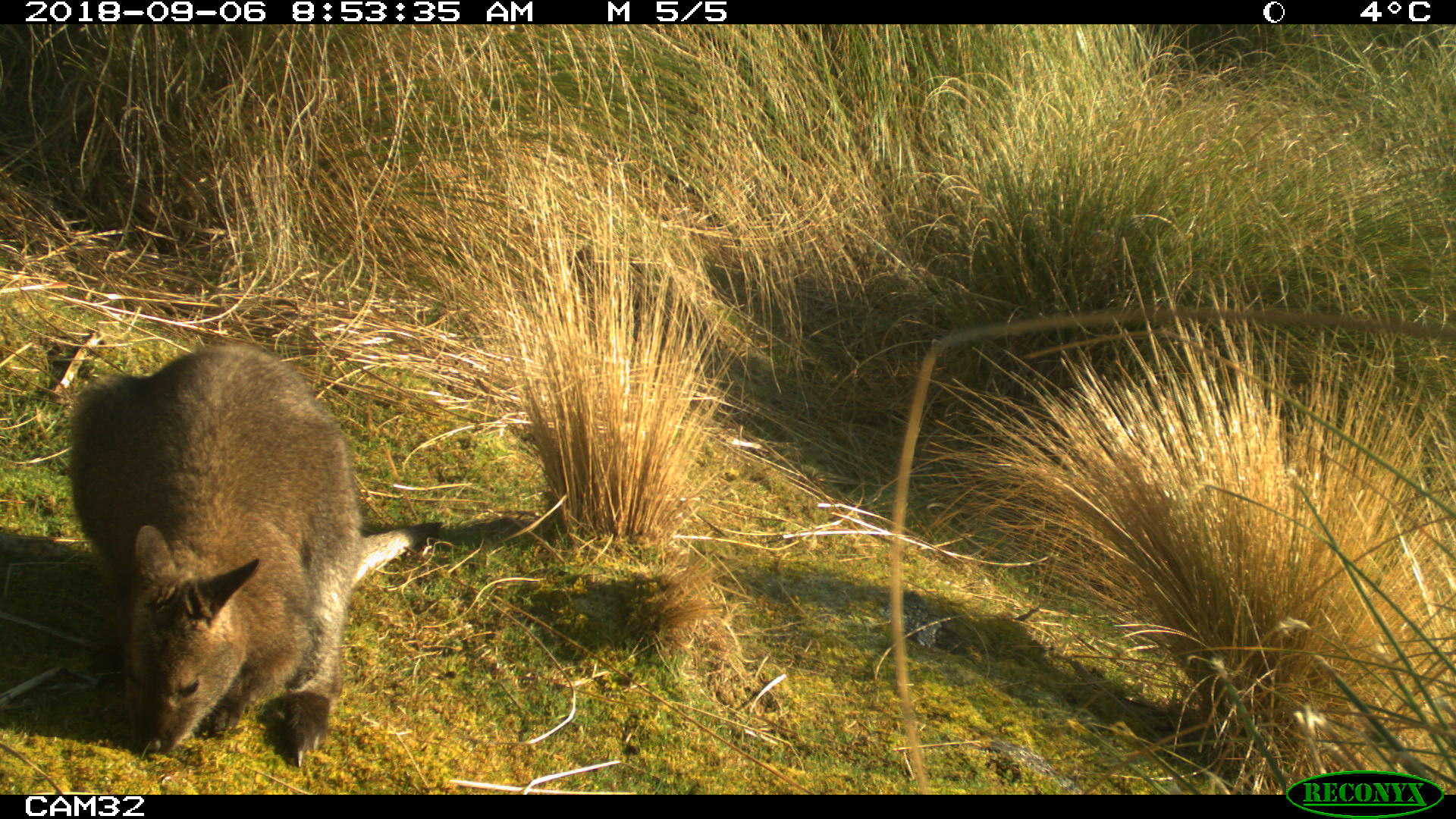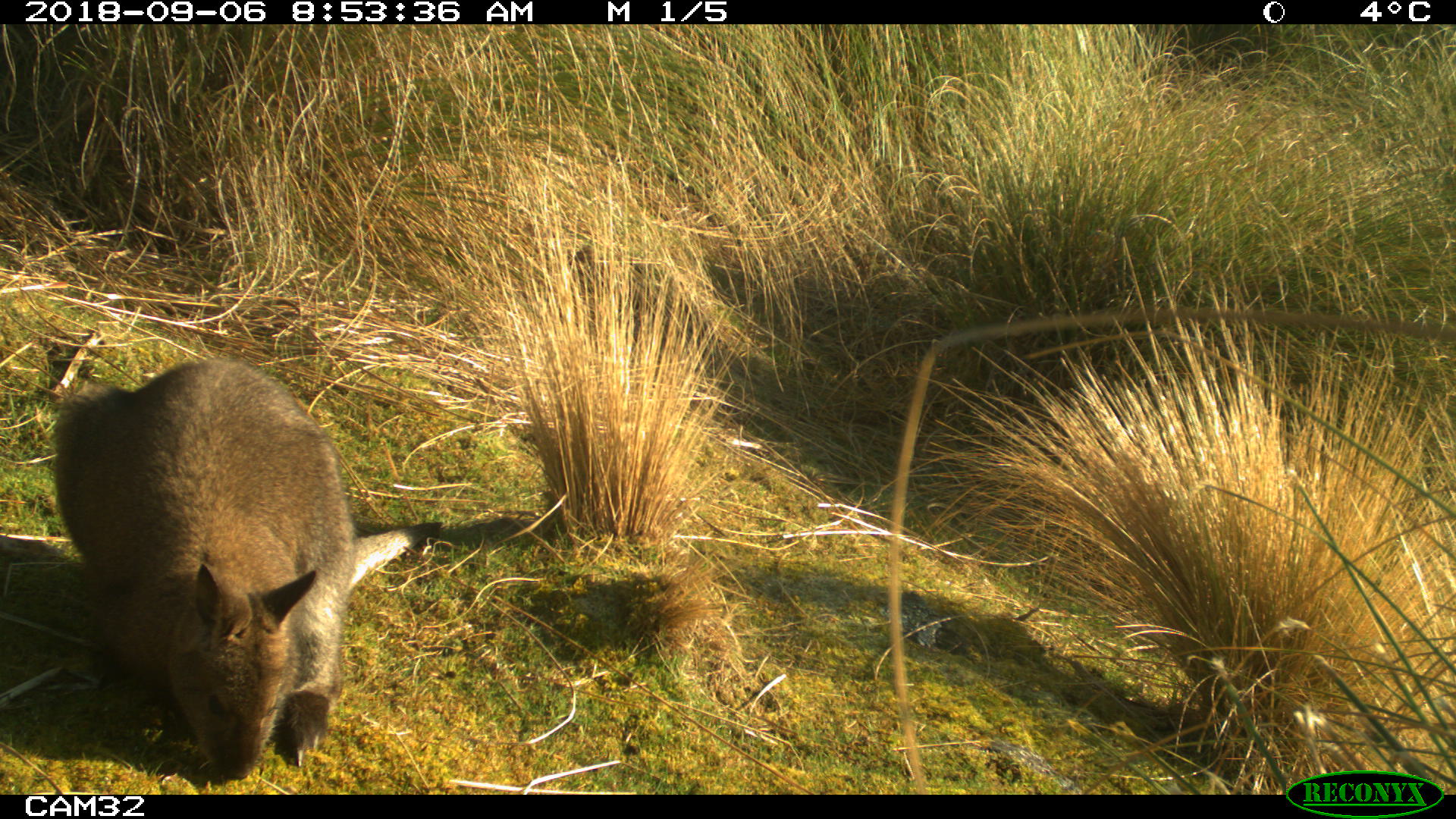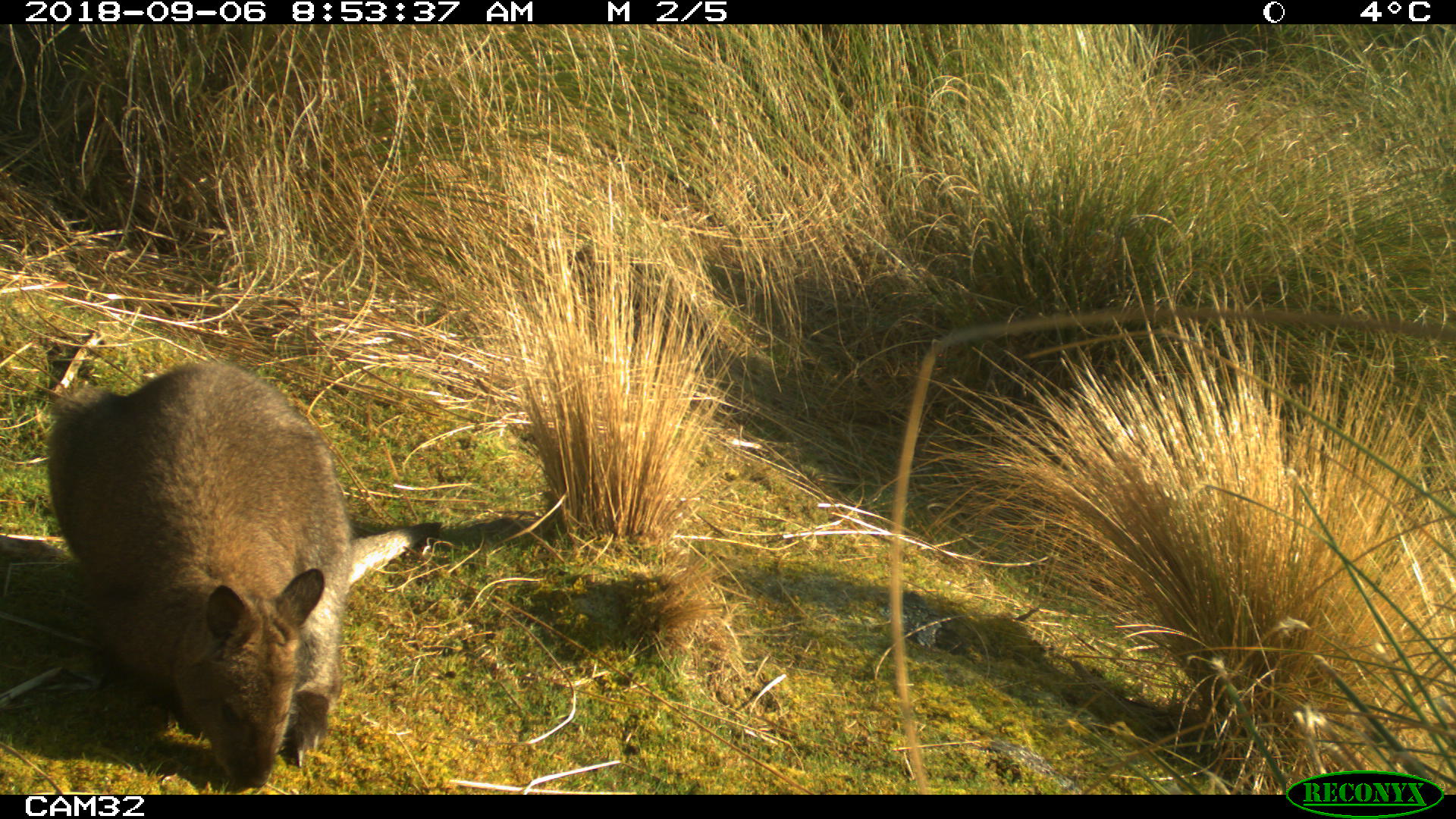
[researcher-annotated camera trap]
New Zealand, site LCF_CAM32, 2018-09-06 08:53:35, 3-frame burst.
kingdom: Animalia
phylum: Chordata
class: Mammalia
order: Diprotodontia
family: Macropodidae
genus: Notamacropus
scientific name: Notamacropus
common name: wallaby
Wallaby (Notamacropus).